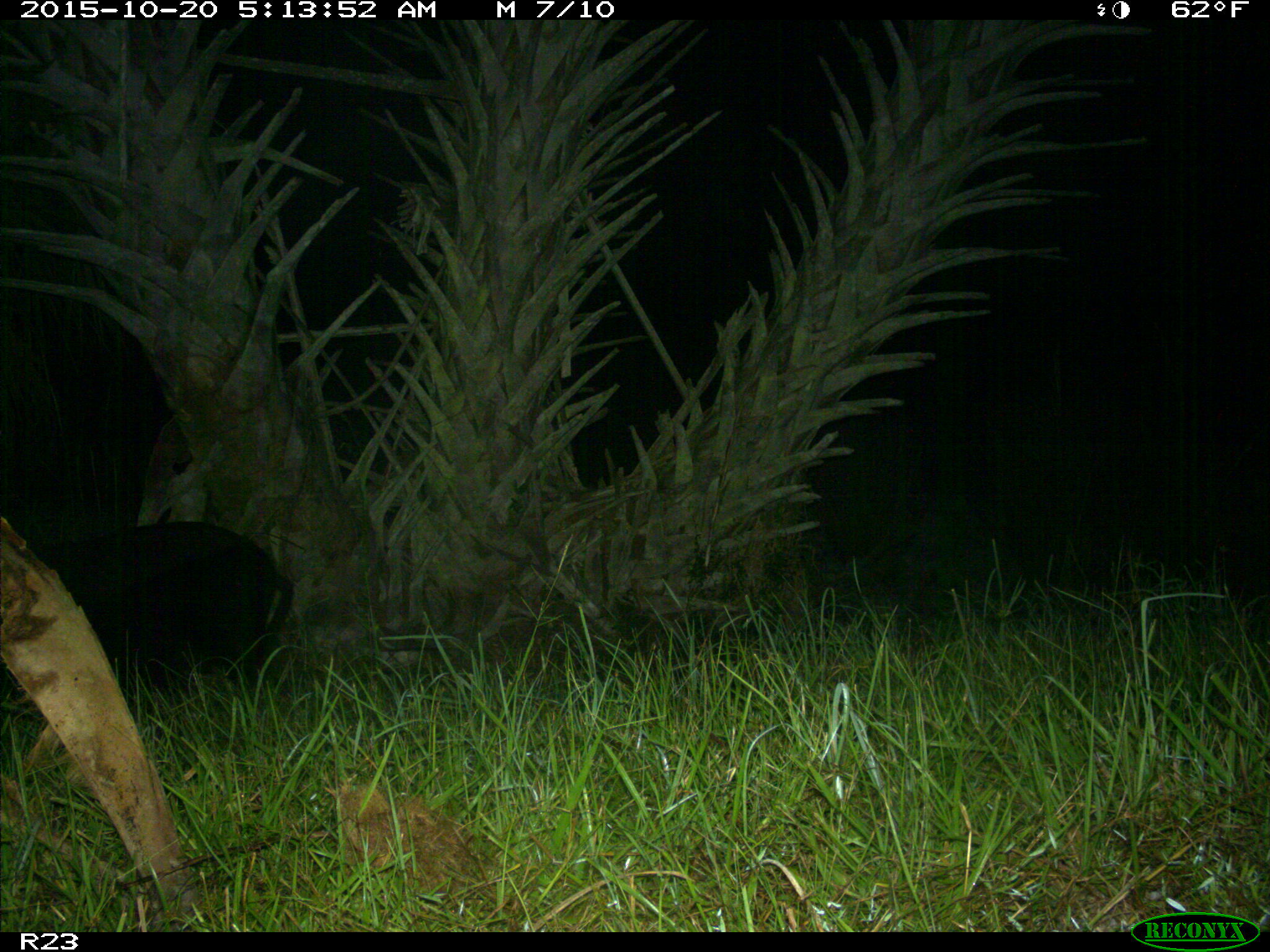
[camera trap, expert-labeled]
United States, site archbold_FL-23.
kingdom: Animalia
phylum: Chordata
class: Mammalia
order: Artiodactyla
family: Suidae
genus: Sus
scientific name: Sus scrofa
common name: wild boar